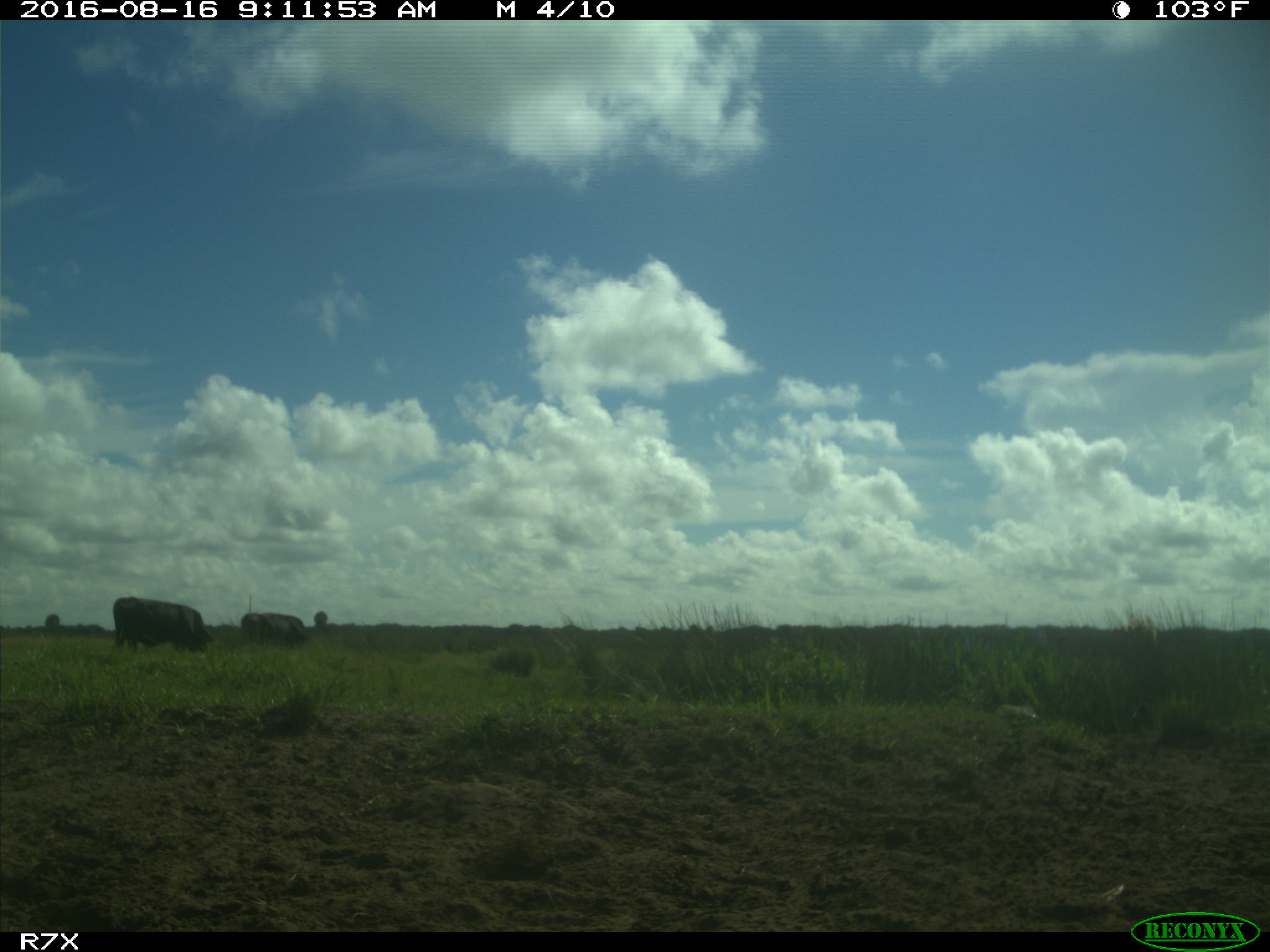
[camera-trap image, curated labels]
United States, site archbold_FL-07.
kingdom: Animalia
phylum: Chordata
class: Mammalia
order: Artiodactyla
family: Bovidae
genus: Bos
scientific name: Bos taurus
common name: domestic cow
Bos taurus (domestic cow).